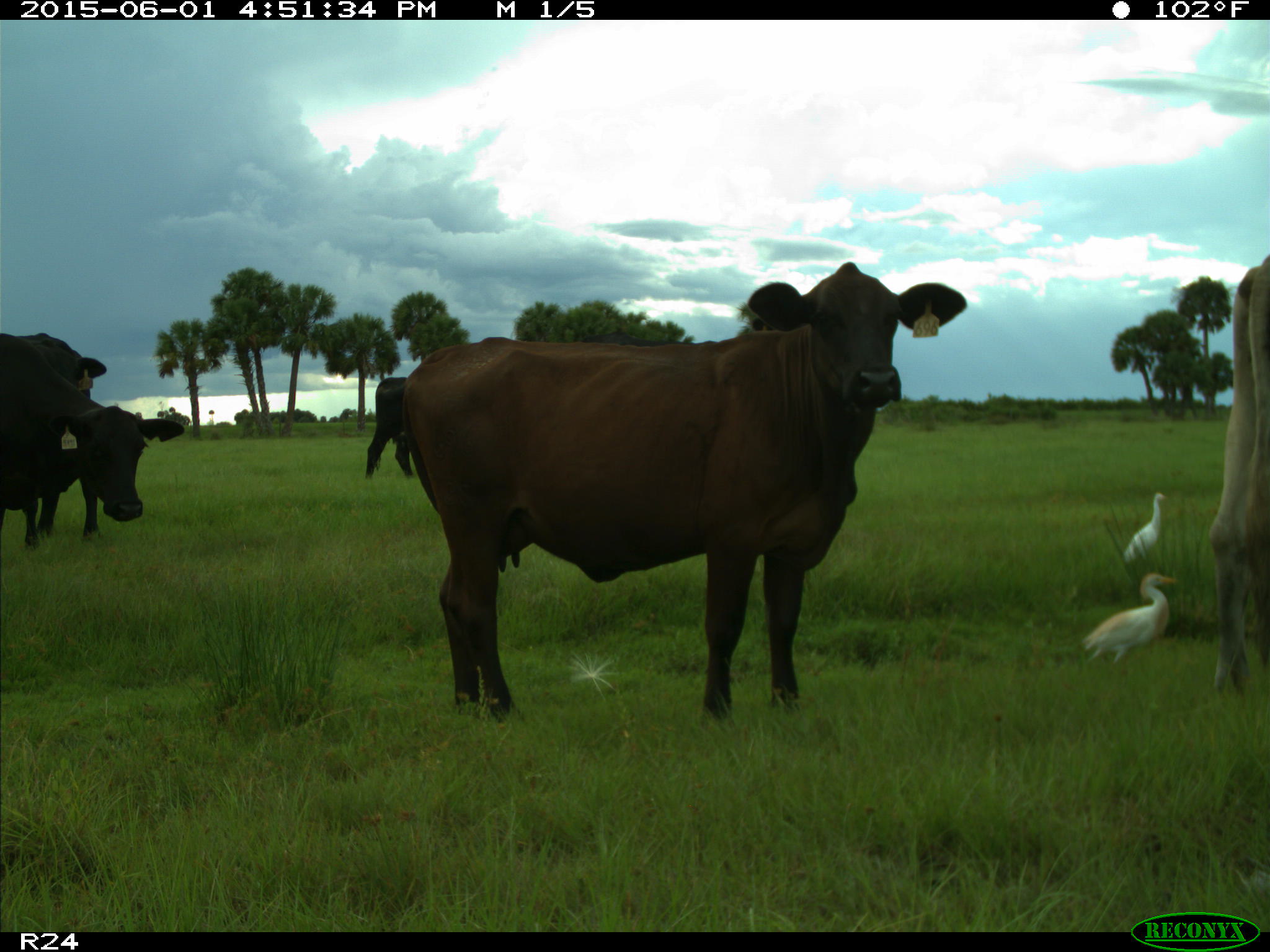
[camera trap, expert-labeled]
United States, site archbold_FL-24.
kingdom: Animalia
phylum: Chordata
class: Mammalia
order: Artiodactyla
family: Bovidae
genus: Bos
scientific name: Bos taurus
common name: domestic cow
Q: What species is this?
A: Bos taurus (domestic cow).